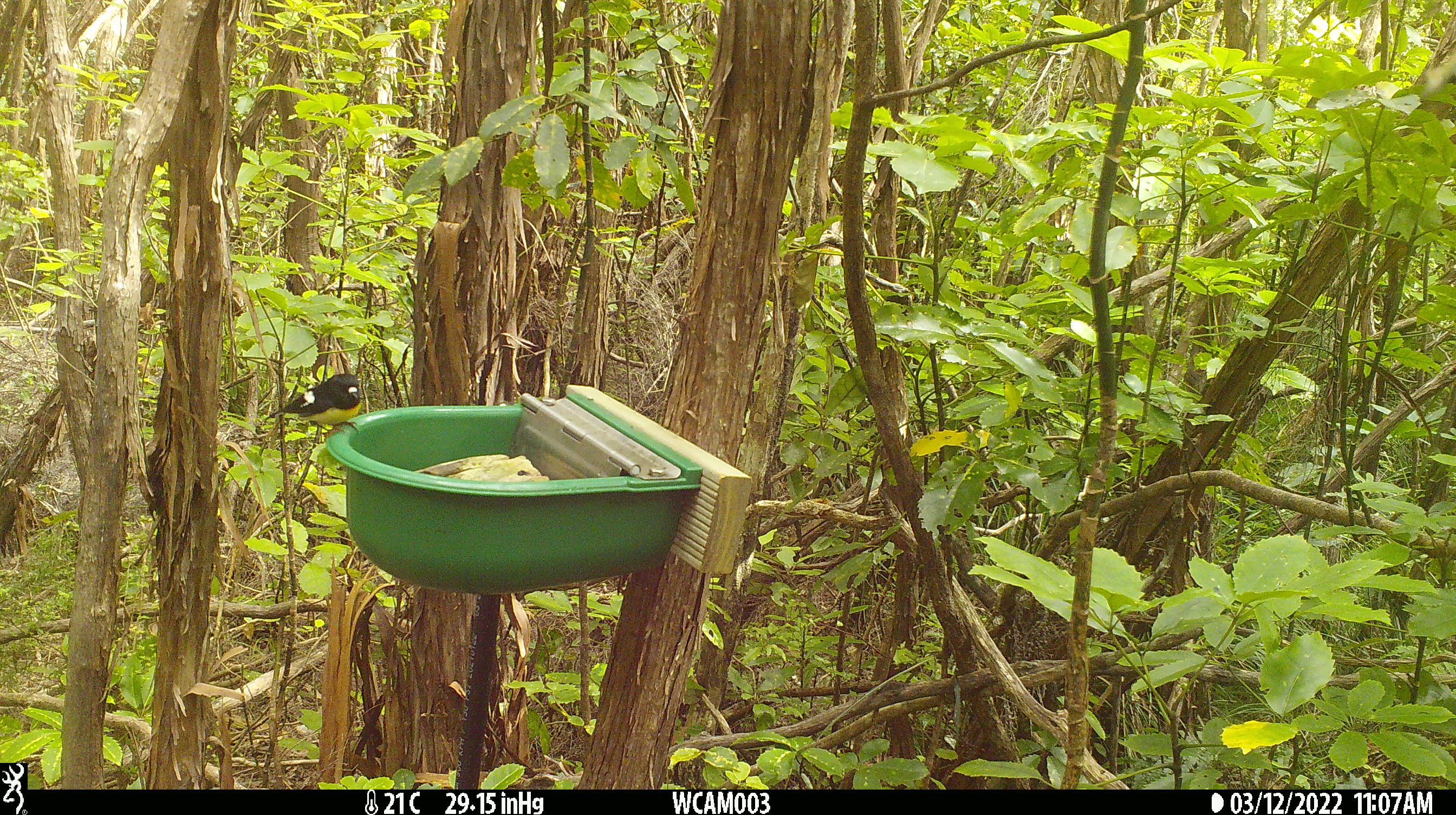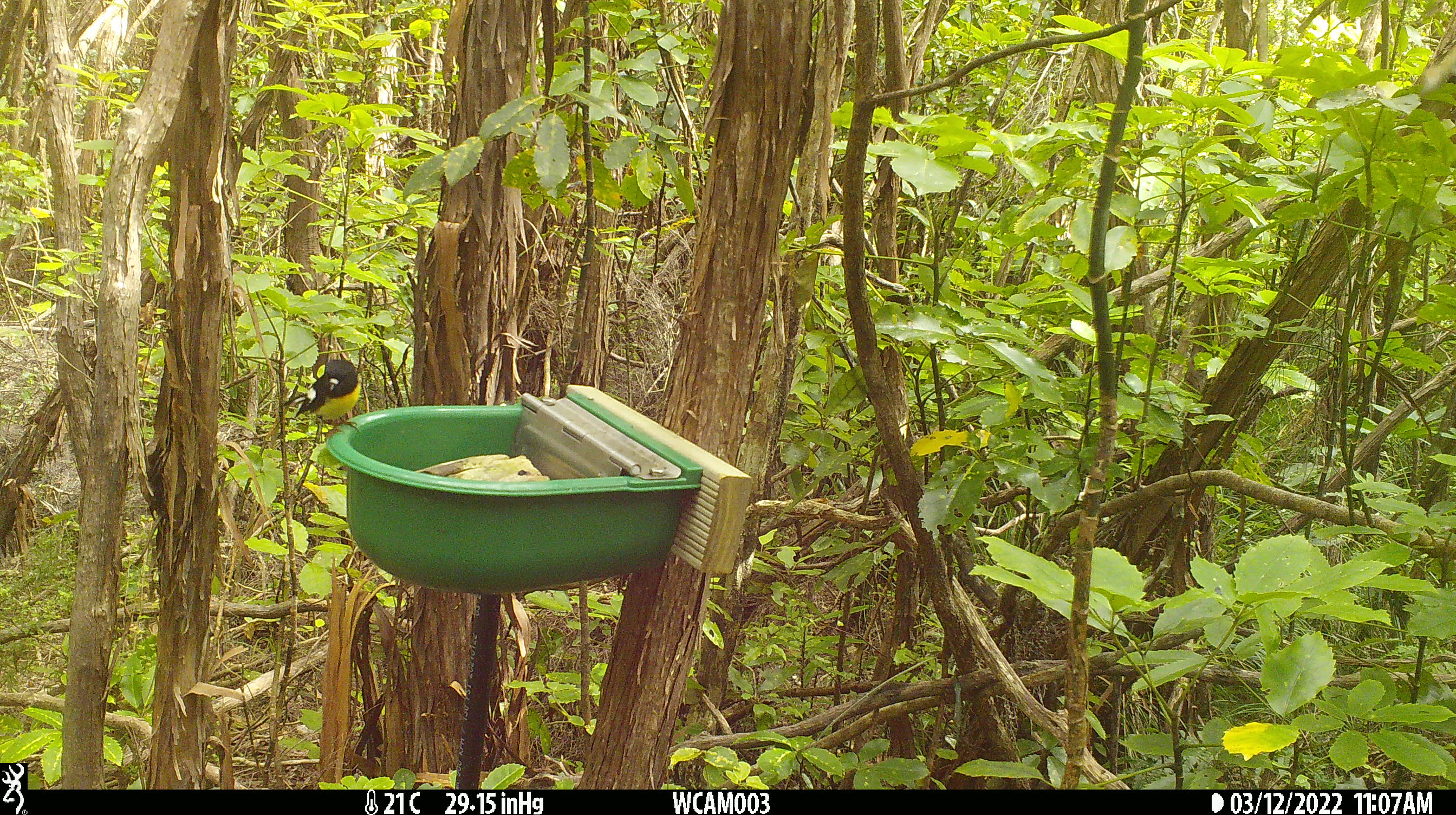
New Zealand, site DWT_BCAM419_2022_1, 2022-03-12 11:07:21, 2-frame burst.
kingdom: Animalia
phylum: Chordata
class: Aves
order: Passeriformes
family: Petroicidae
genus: Petroica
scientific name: Petroica macrocephala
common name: tomtit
Tomtit (Petroica macrocephala).